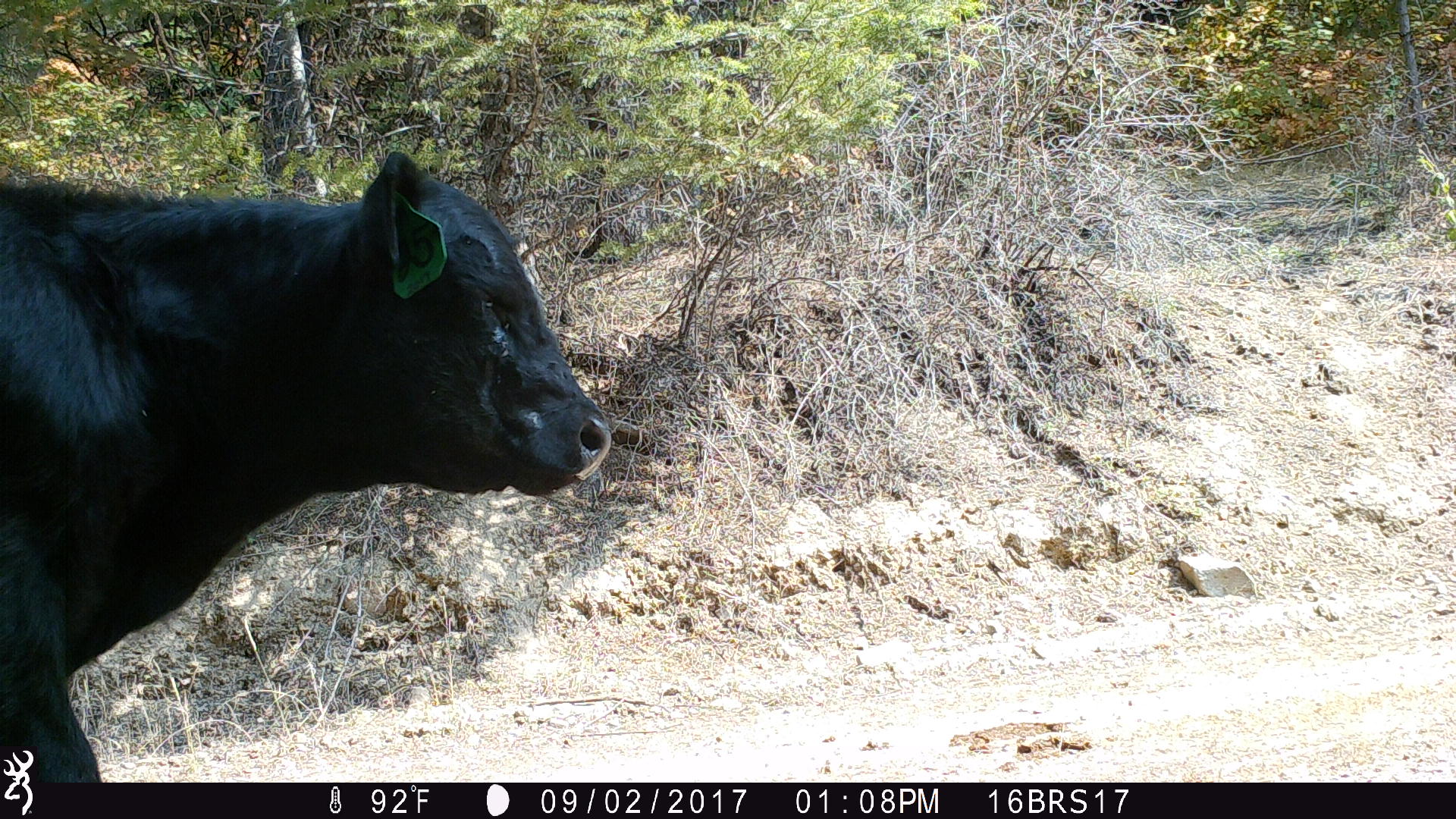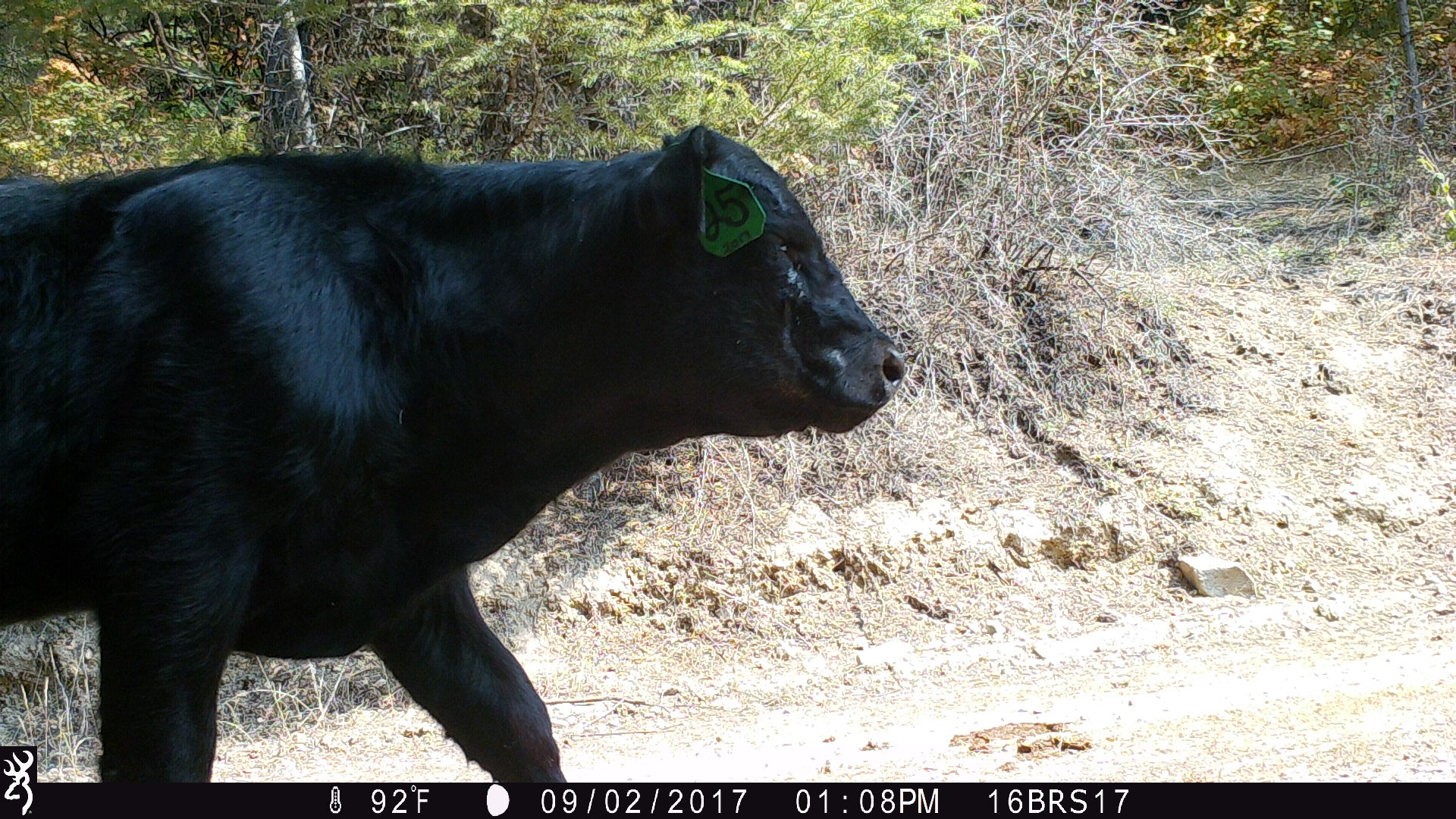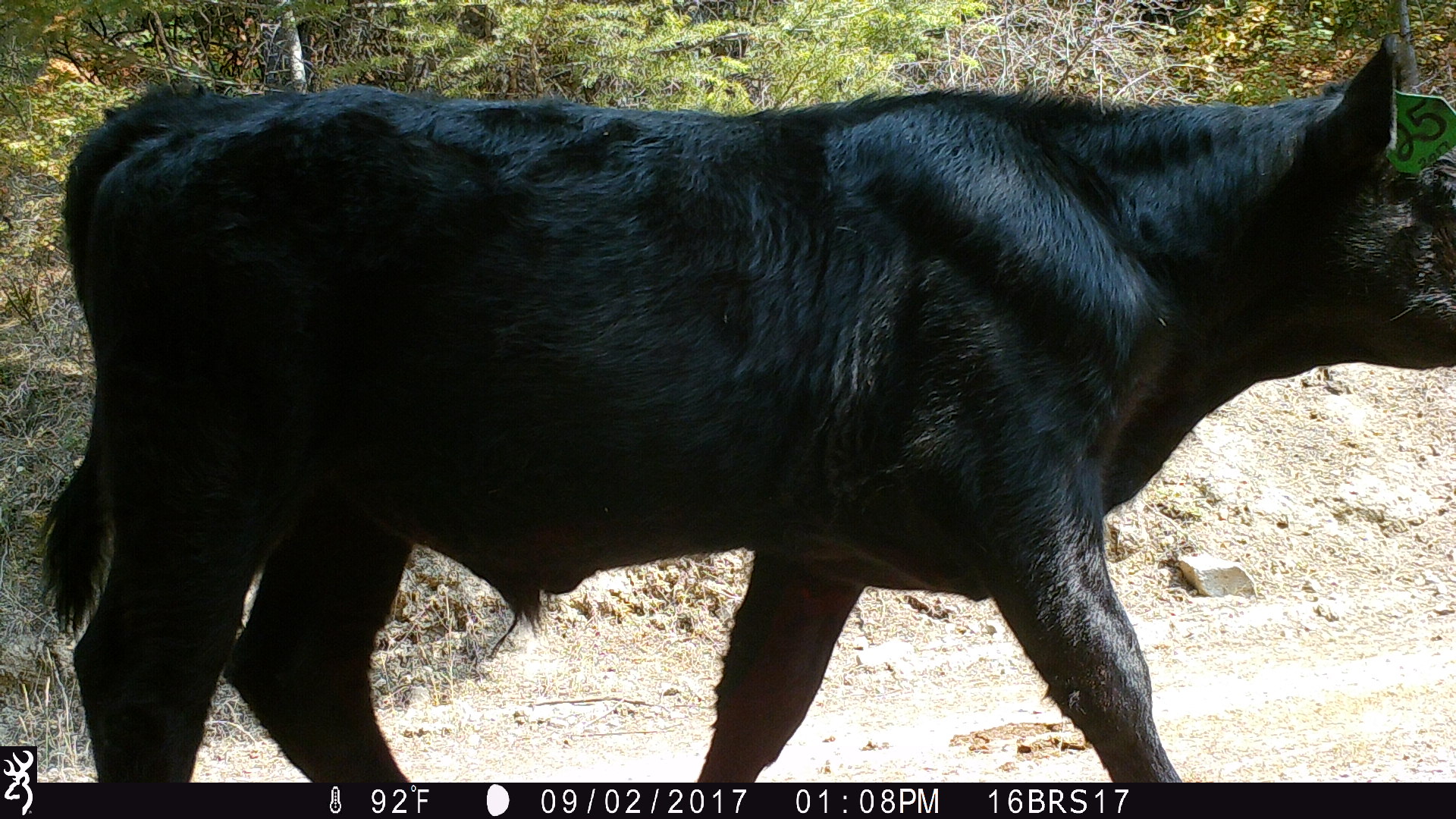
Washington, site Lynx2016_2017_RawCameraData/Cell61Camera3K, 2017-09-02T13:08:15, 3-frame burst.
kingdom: Animalia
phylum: Chordata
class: Mammalia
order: Artiodactyla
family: Bovidae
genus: Bos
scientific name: Bos taurus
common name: domestic cattle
Domestic cattle (Bos taurus). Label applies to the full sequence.